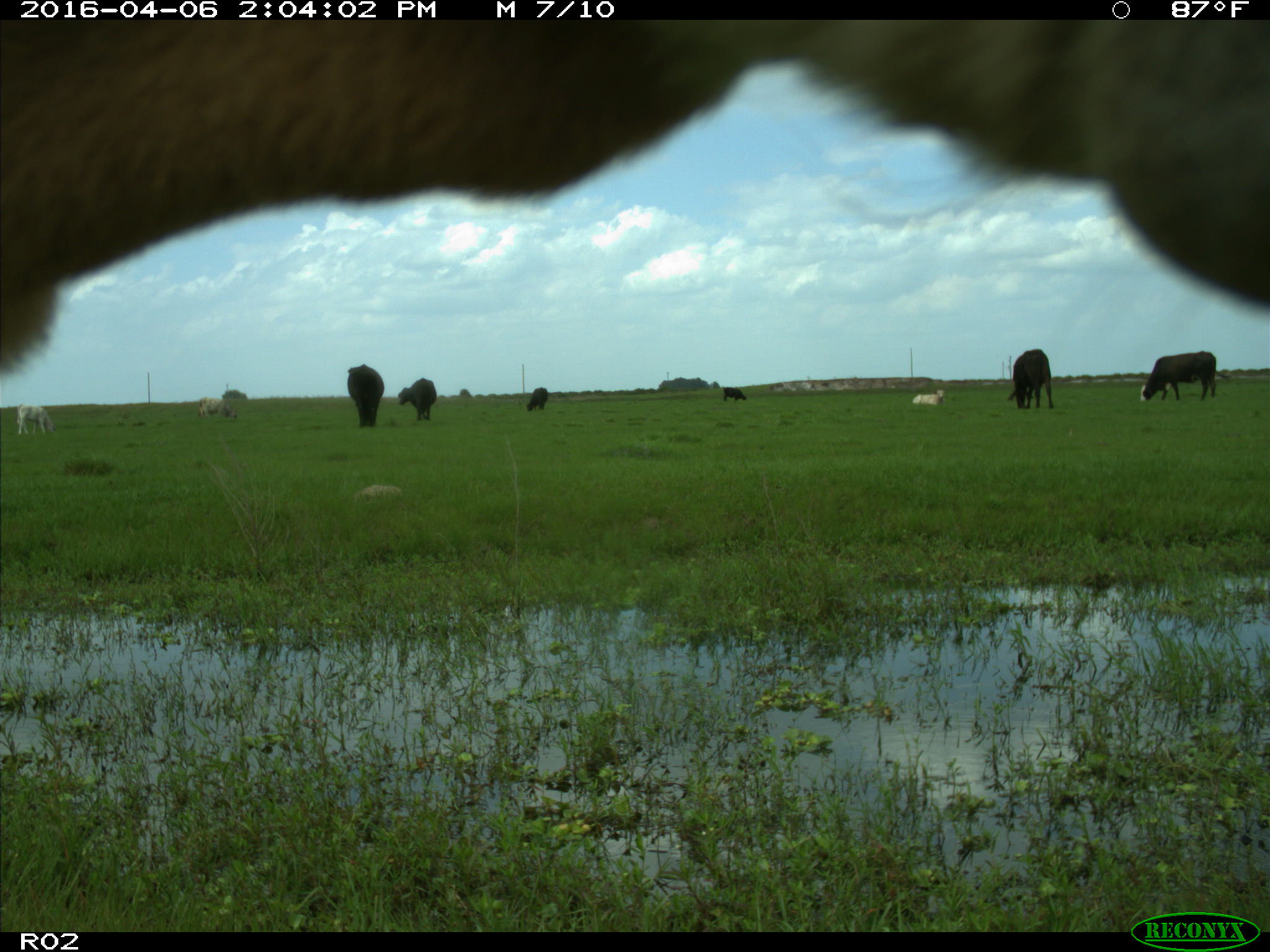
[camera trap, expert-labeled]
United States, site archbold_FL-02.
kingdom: Animalia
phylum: Chordata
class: Mammalia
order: Artiodactyla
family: Bovidae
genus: Bos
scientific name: Bos taurus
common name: domestic cow